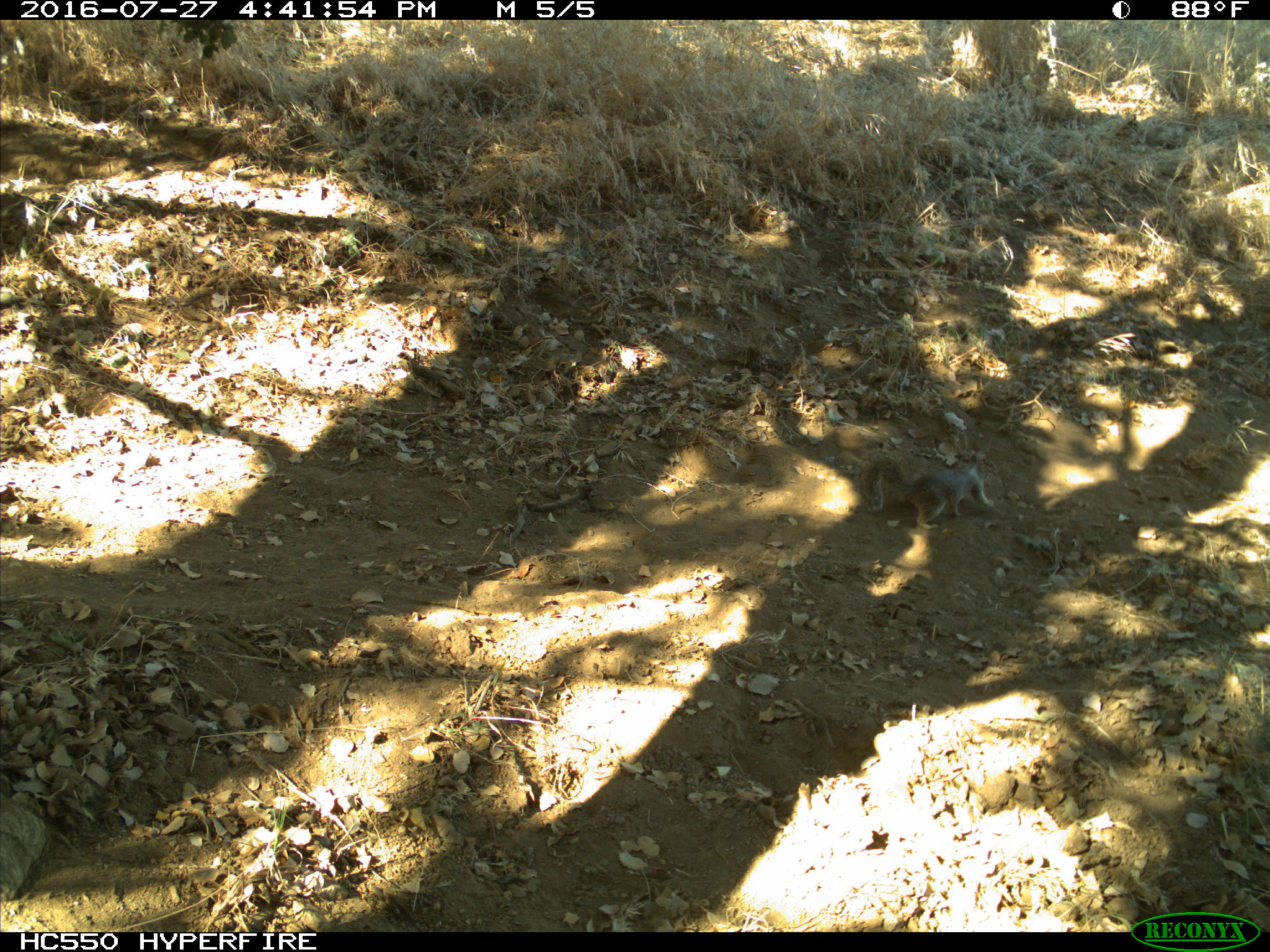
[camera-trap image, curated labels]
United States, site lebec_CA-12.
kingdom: Animalia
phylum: Chordata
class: Mammalia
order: Rodentia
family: Sciuridae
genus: Otospermophilus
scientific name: Otospermophilus beecheyi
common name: california ground squirrel